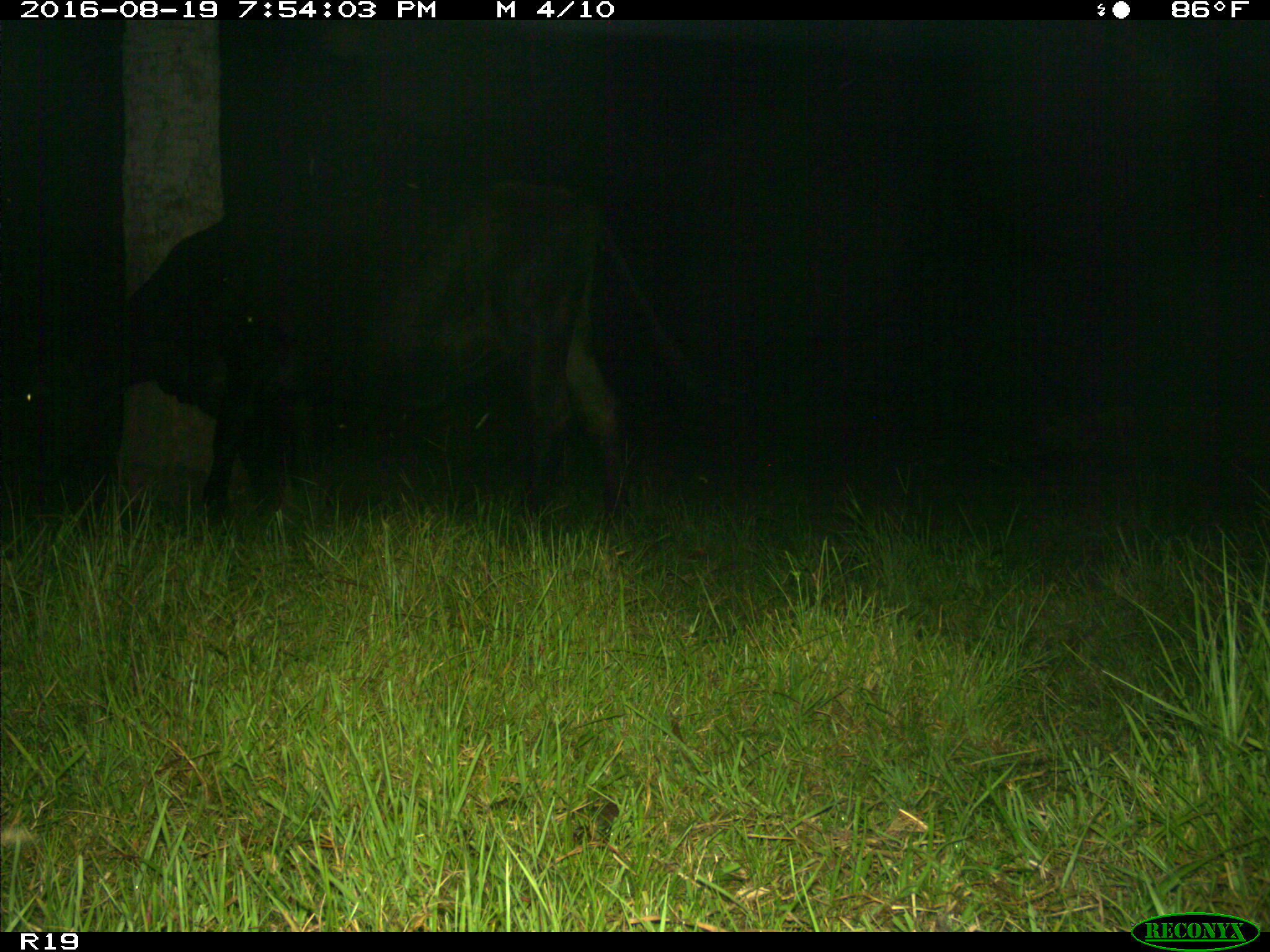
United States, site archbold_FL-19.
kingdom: Animalia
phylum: Chordata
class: Mammalia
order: Artiodactyla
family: Bovidae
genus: Bos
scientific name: Bos taurus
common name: domestic cow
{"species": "Bos taurus (domestic cow)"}